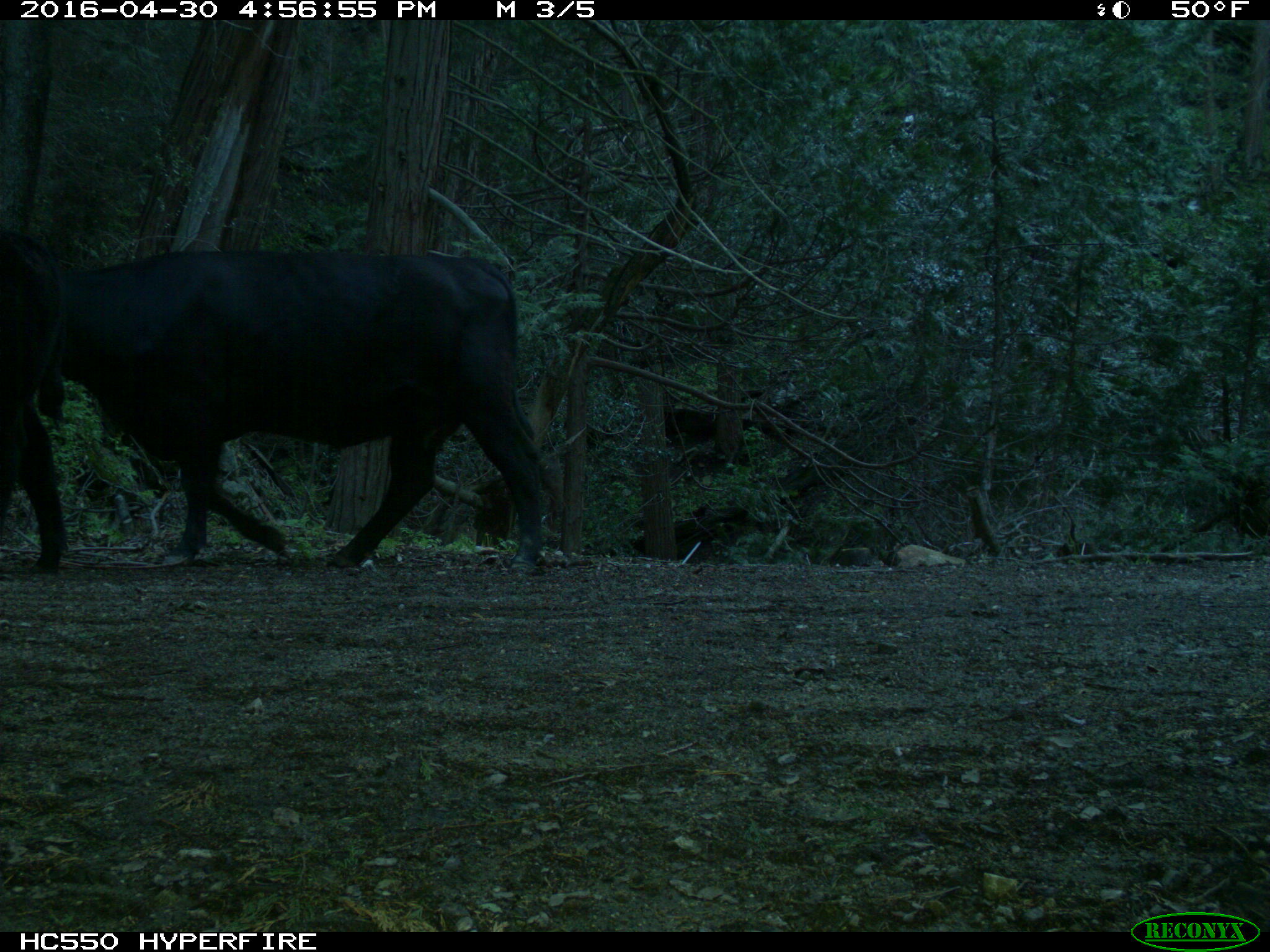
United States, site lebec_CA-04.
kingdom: Animalia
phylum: Chordata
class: Mammalia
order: Artiodactyla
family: Bovidae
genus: Bos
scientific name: Bos taurus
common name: domestic cow